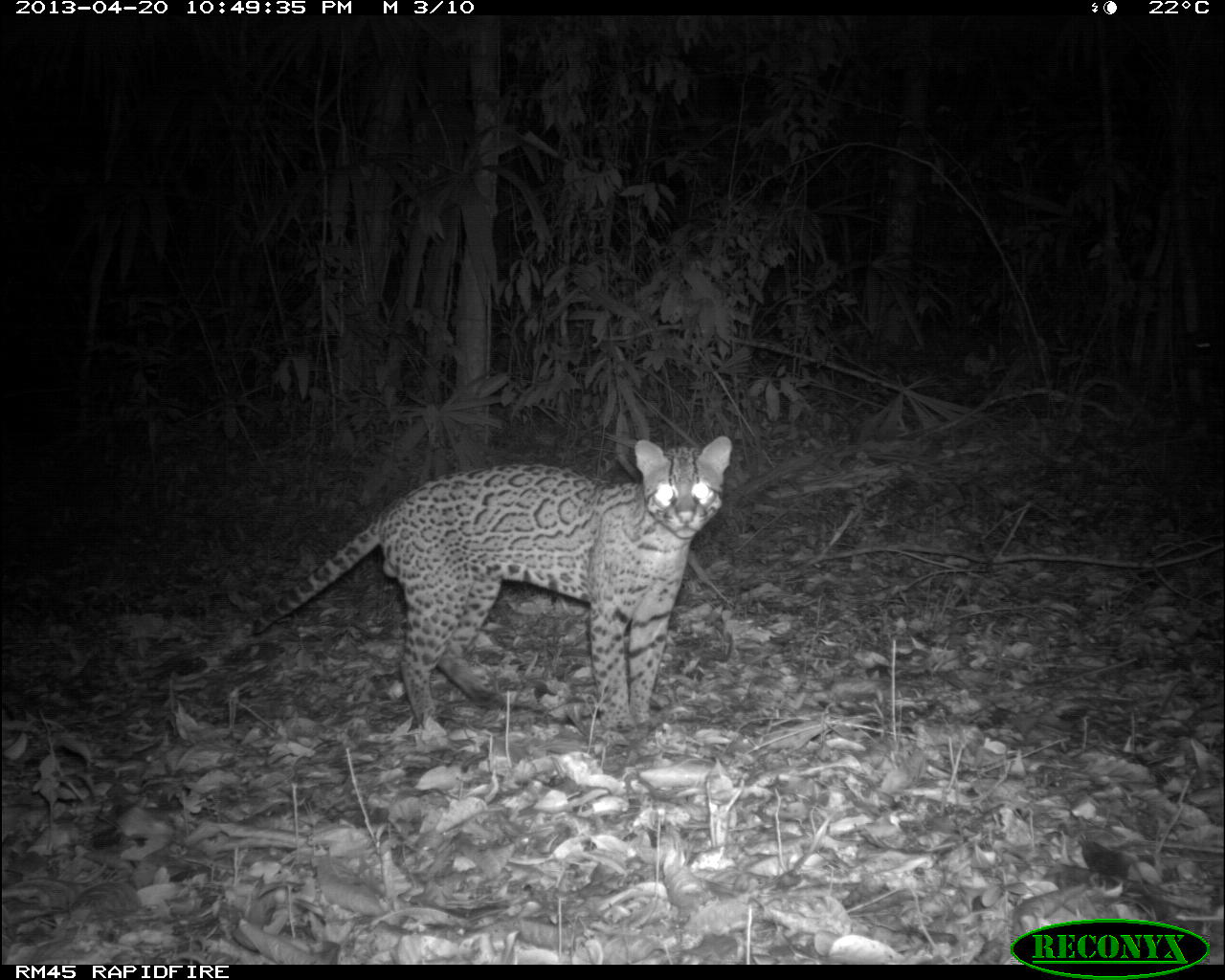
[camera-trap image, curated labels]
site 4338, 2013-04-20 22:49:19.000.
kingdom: Animalia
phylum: Chordata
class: Mammalia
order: Carnivora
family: Felidae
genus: Leopardus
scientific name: Leopardus pardalis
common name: ocelot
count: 1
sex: male